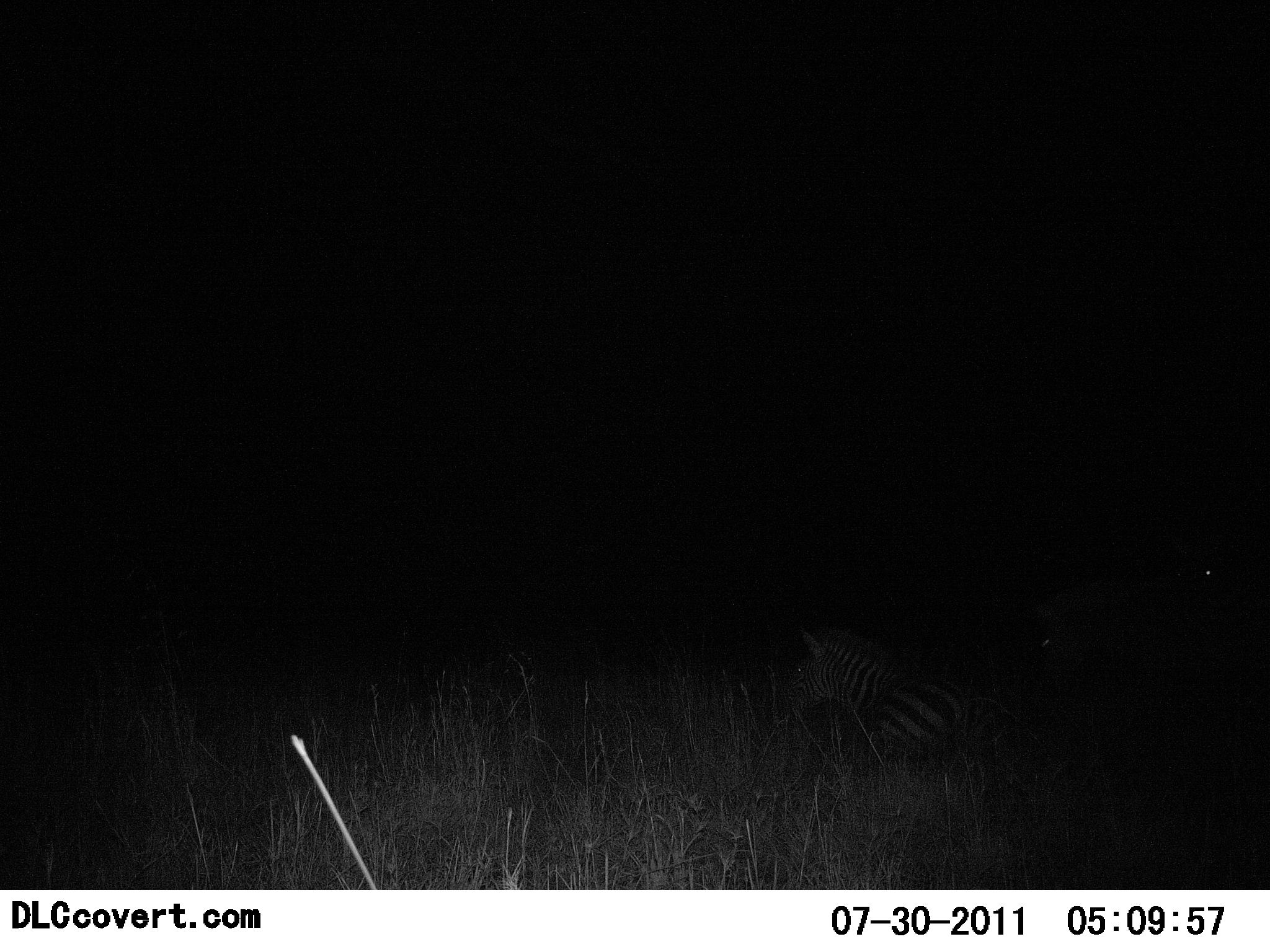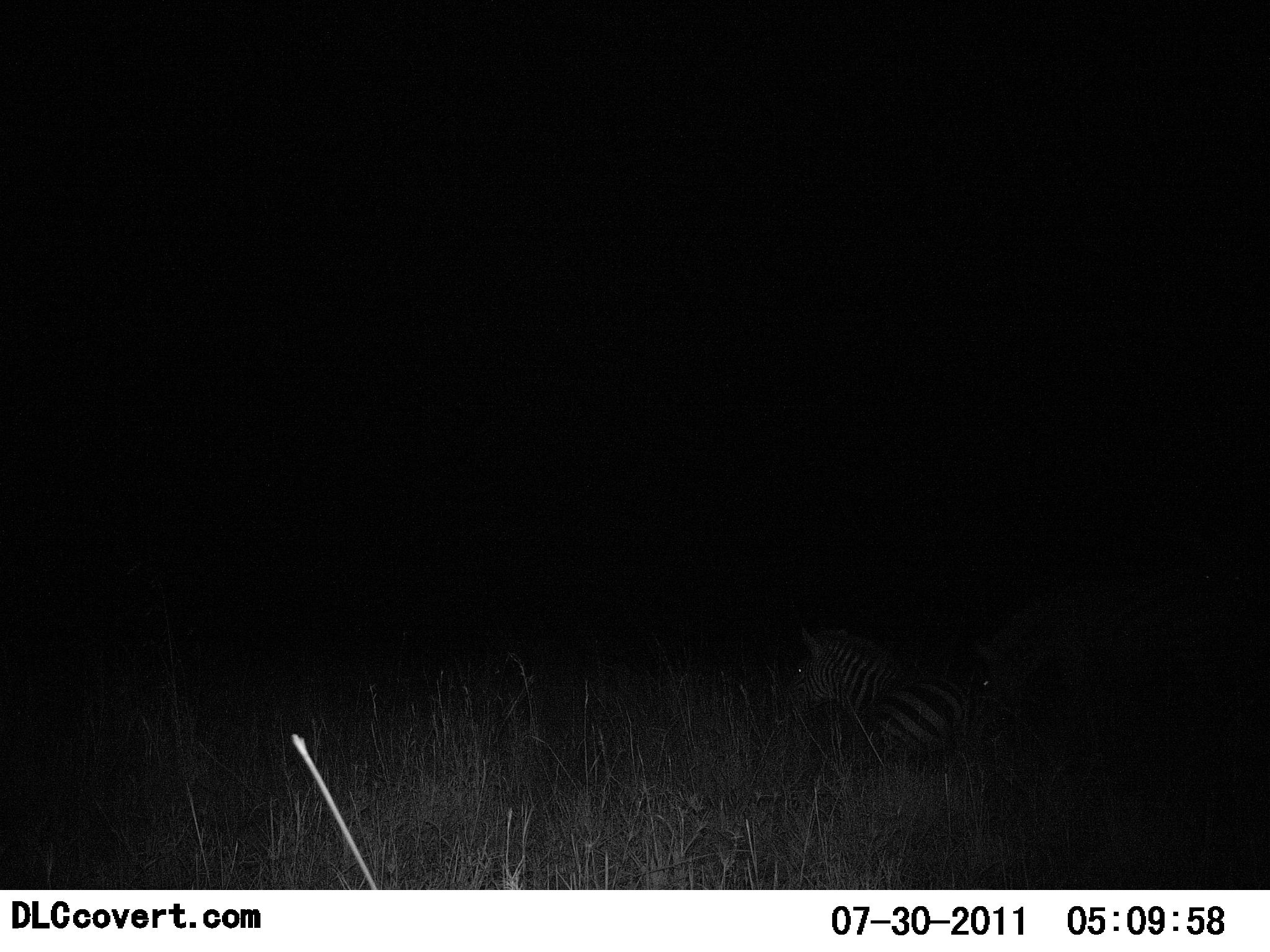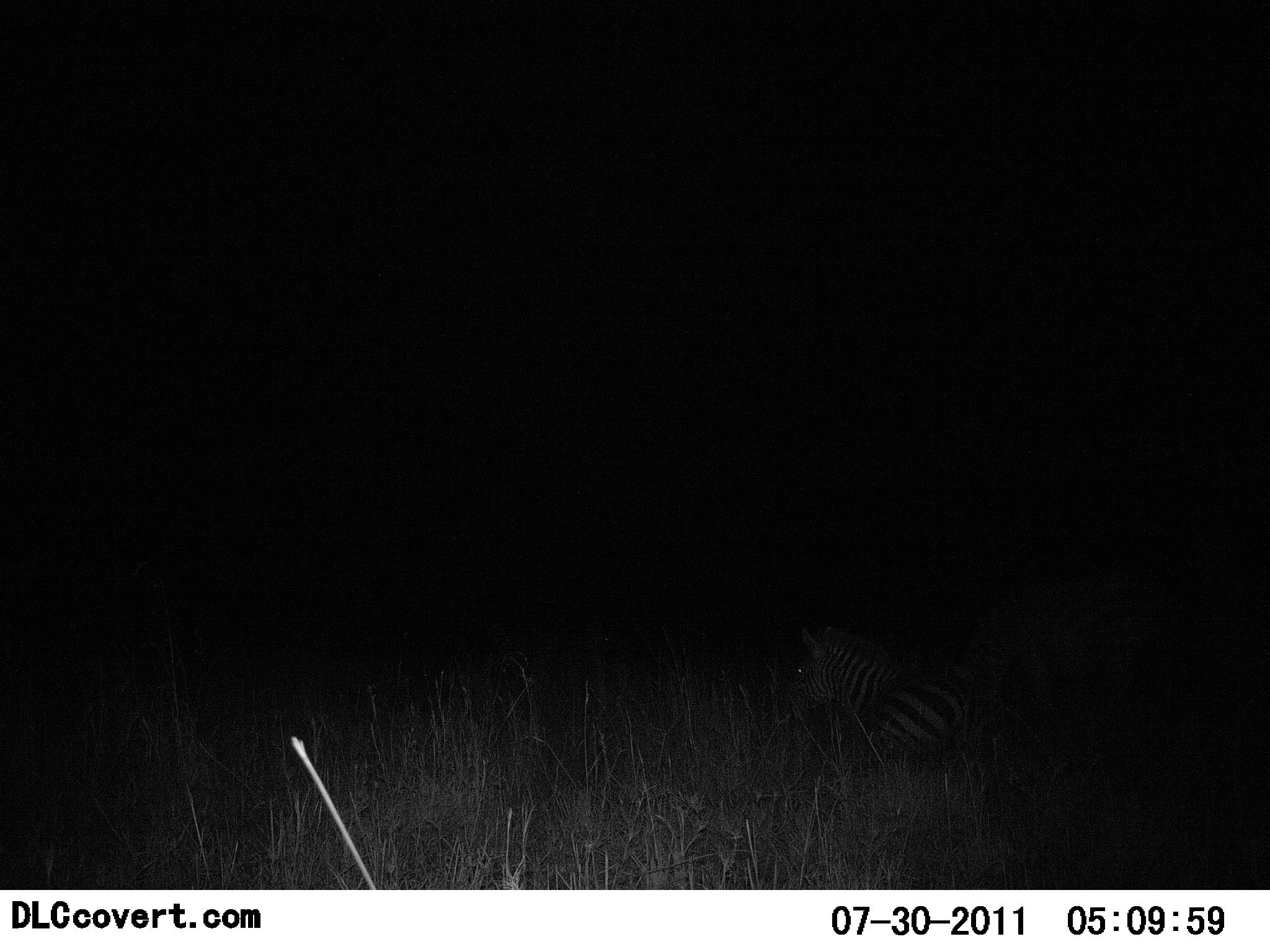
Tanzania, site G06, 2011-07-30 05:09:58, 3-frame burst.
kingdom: Animalia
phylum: Chordata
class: Mammalia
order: Perissodactyla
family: Equidae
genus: Equus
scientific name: Equus quagga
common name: plains zebra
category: zebra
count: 2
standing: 9%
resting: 100%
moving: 27%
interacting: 0%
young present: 0%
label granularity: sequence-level